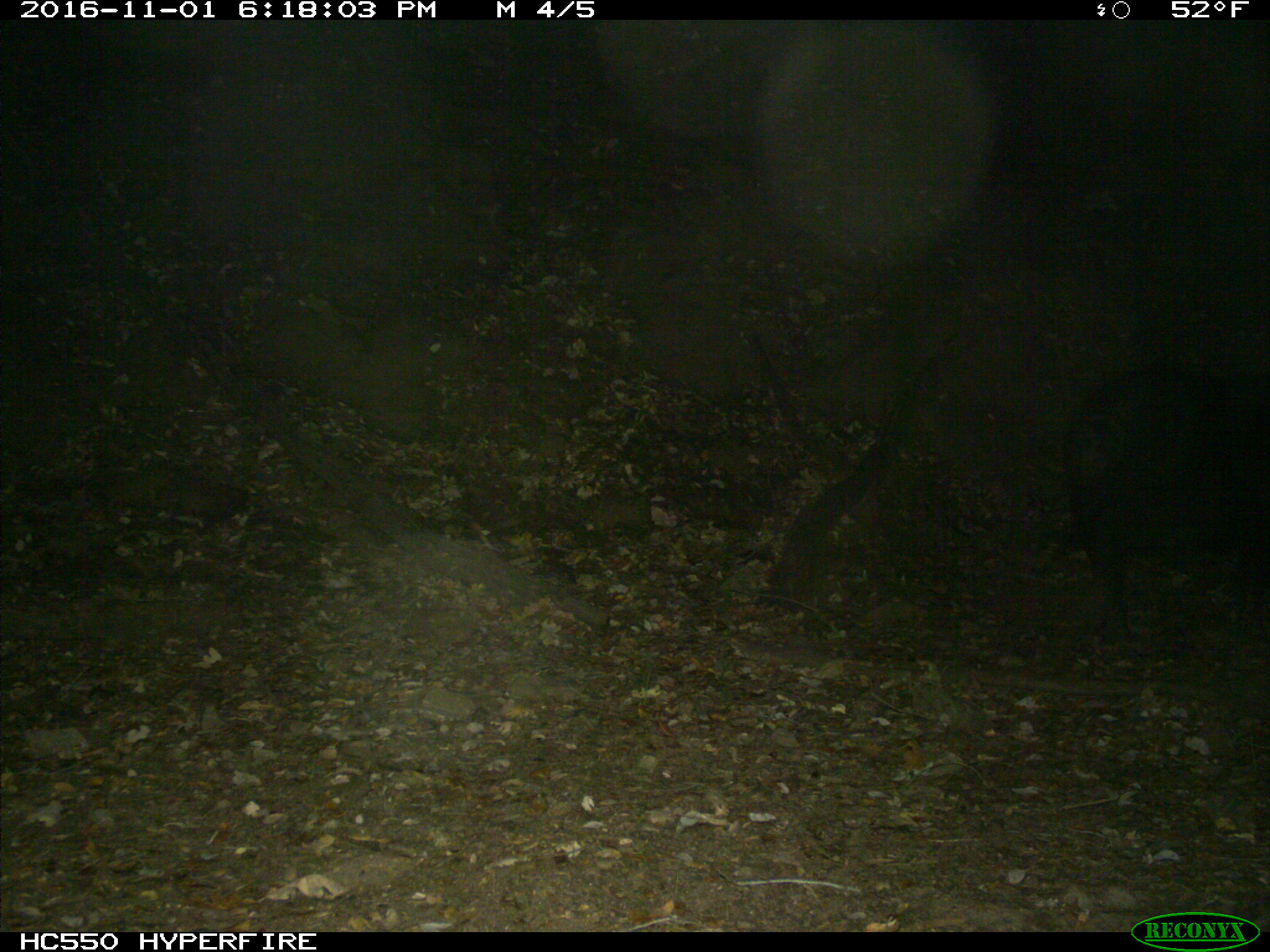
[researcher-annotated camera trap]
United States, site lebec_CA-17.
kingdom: Animalia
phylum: Chordata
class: Mammalia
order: Artiodactyla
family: Suidae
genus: Sus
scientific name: Sus scrofa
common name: wild boar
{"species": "Sus scrofa (wild boar)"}